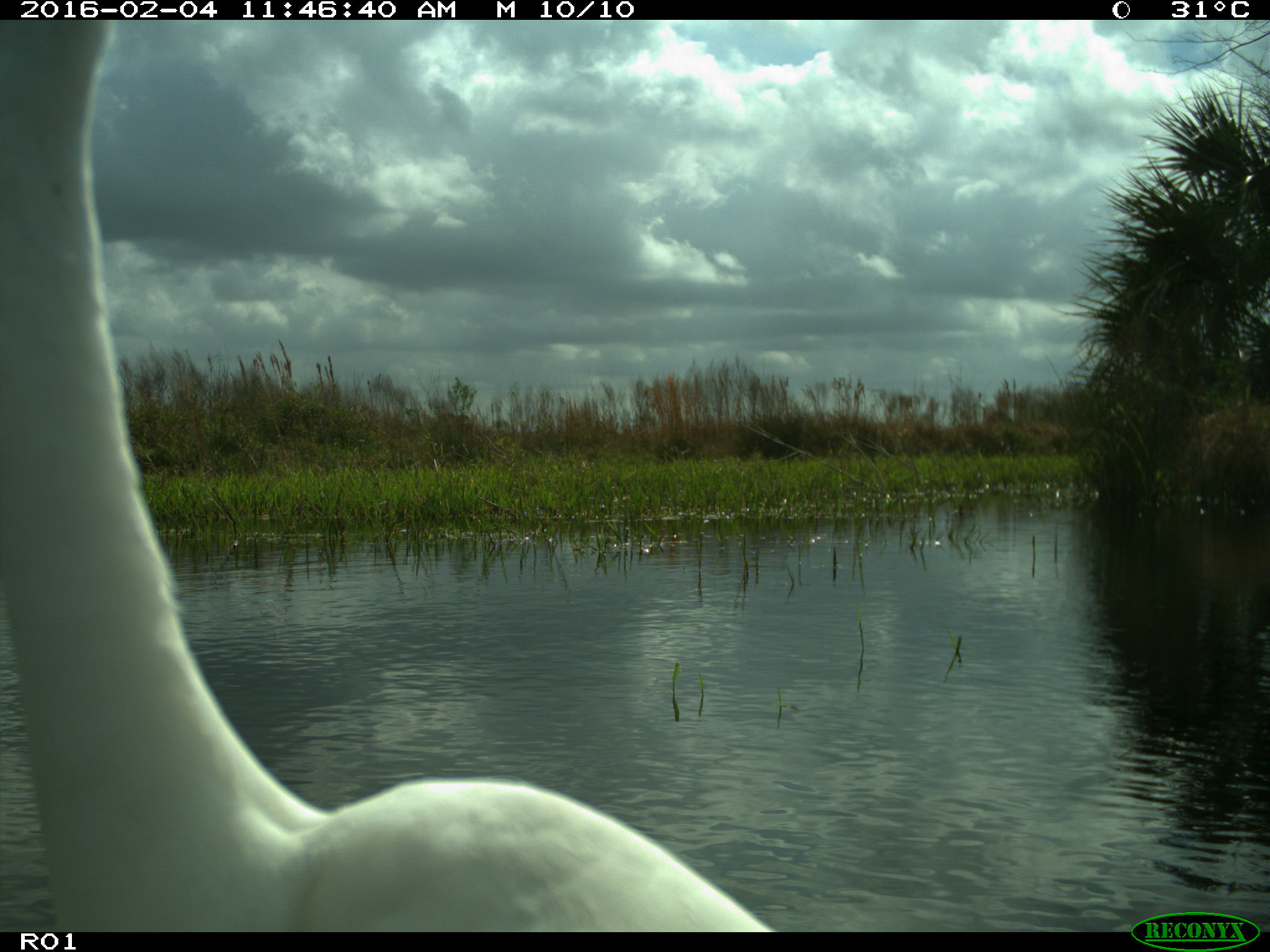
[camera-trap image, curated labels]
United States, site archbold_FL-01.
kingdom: Animalia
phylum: Chordata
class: Aves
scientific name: Aves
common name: birds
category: unidentified bird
Unidentified bird (birds) (Aves).